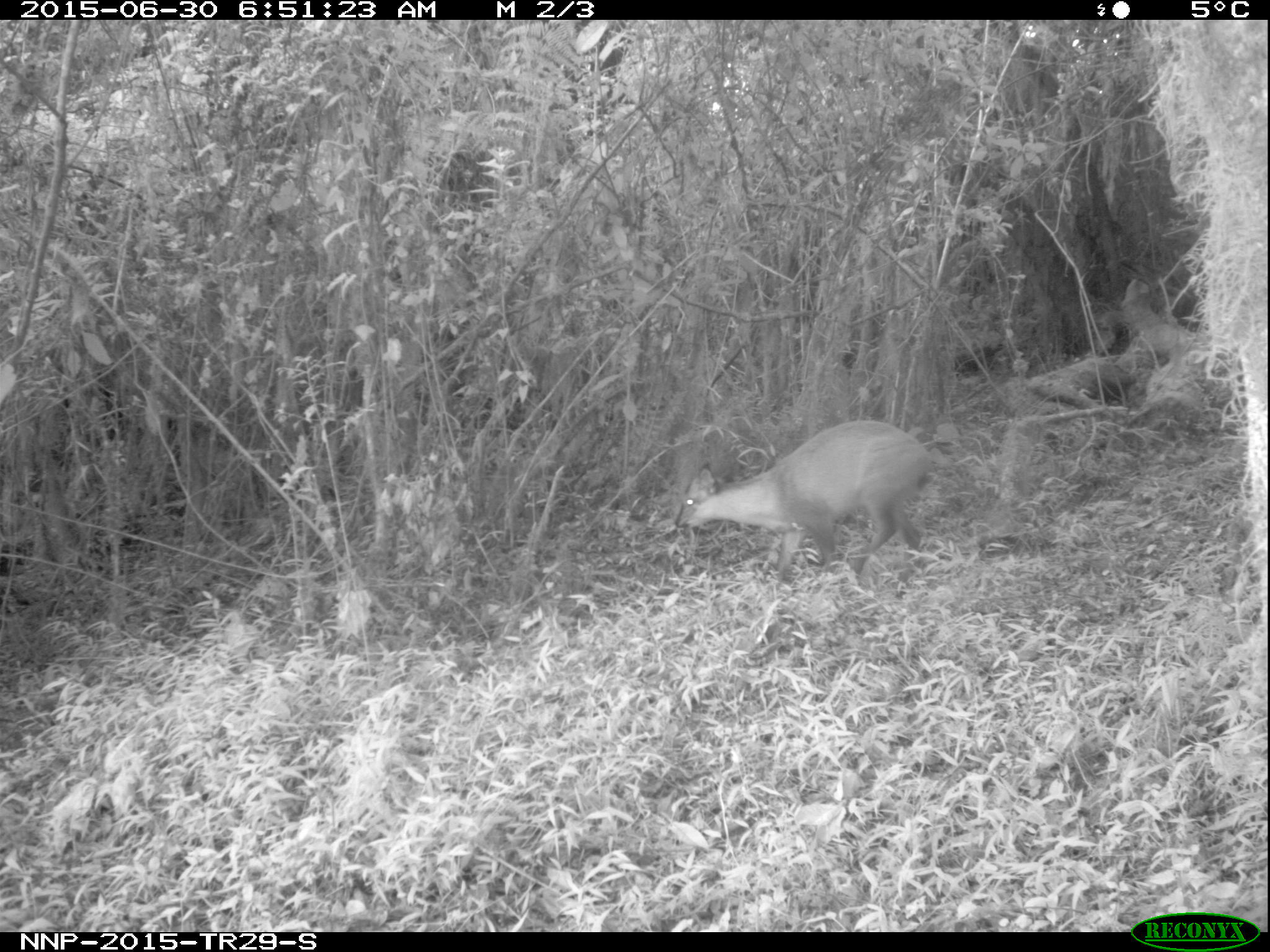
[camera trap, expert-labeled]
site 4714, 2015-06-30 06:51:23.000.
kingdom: Animalia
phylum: Chordata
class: Mammalia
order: Artiodactyla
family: Bovidae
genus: Cephalophus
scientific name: Cephalophus nigrifrons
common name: black-fronted duiker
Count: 1.